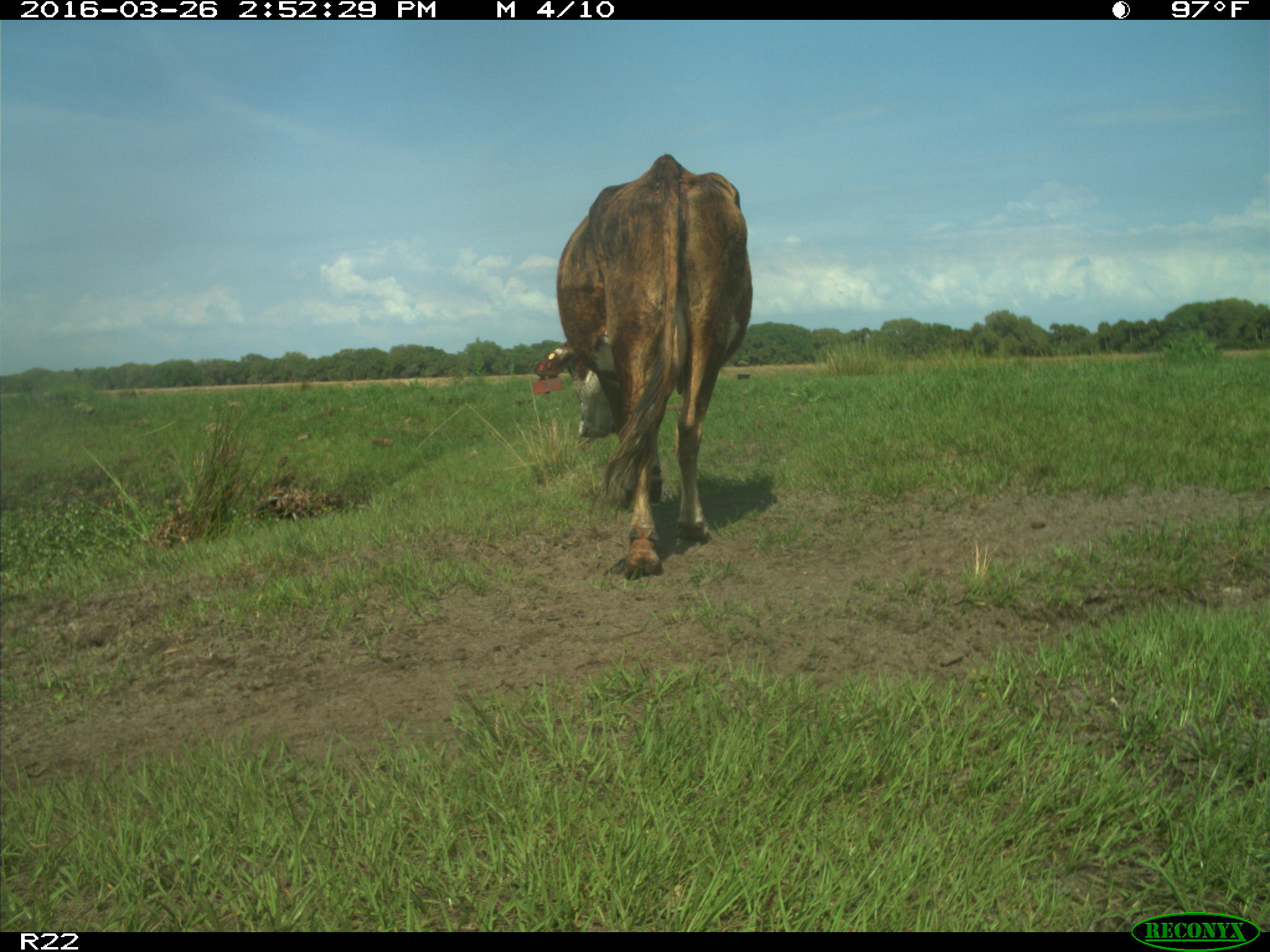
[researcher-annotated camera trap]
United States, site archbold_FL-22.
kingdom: Animalia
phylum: Chordata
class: Mammalia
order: Artiodactyla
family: Bovidae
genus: Bos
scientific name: Bos taurus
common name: domestic cow